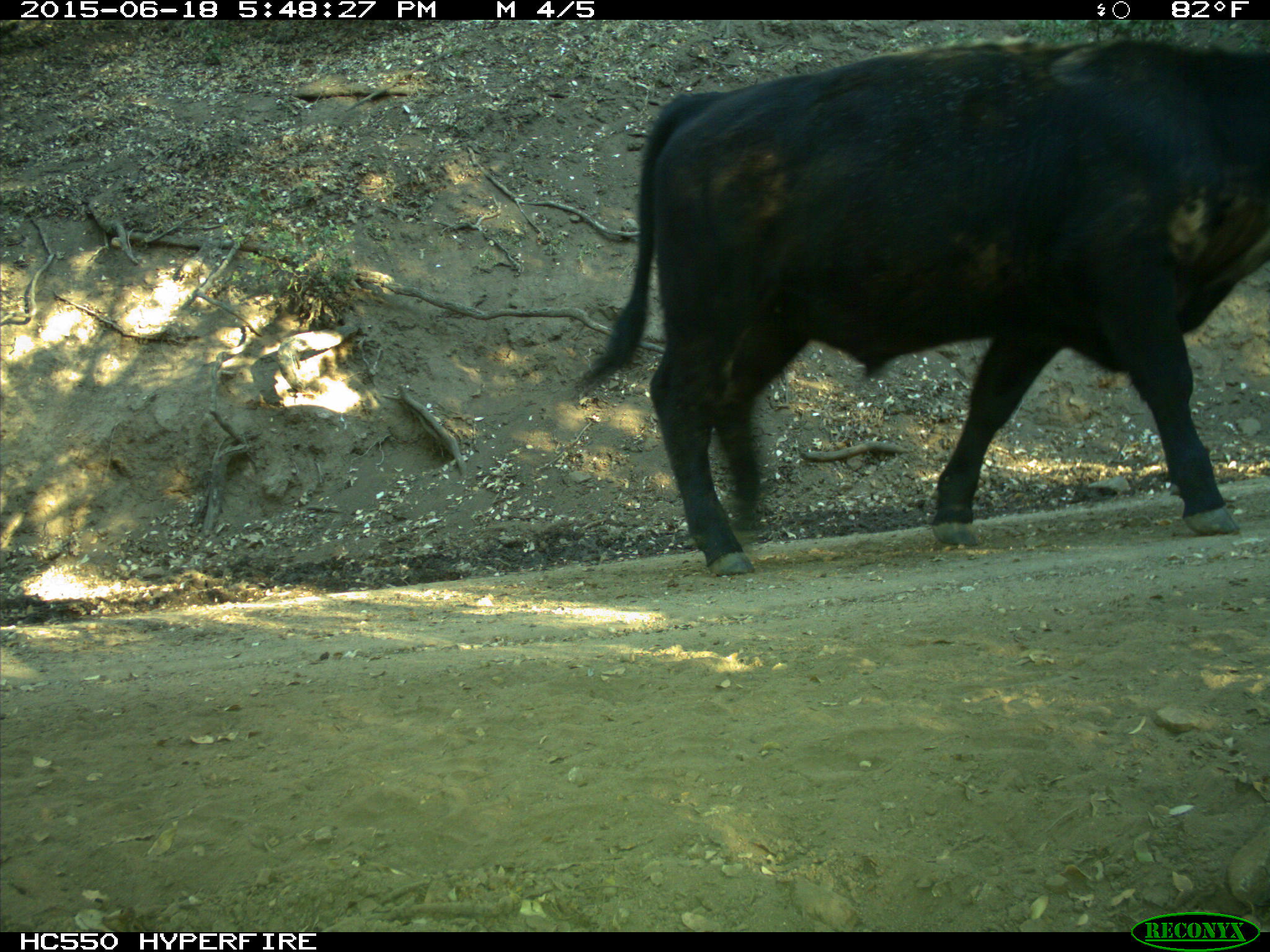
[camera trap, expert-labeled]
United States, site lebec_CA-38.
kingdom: Animalia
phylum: Chordata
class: Mammalia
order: Artiodactyla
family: Bovidae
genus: Bos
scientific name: Bos taurus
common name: domestic cow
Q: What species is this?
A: Bos taurus (domestic cow).